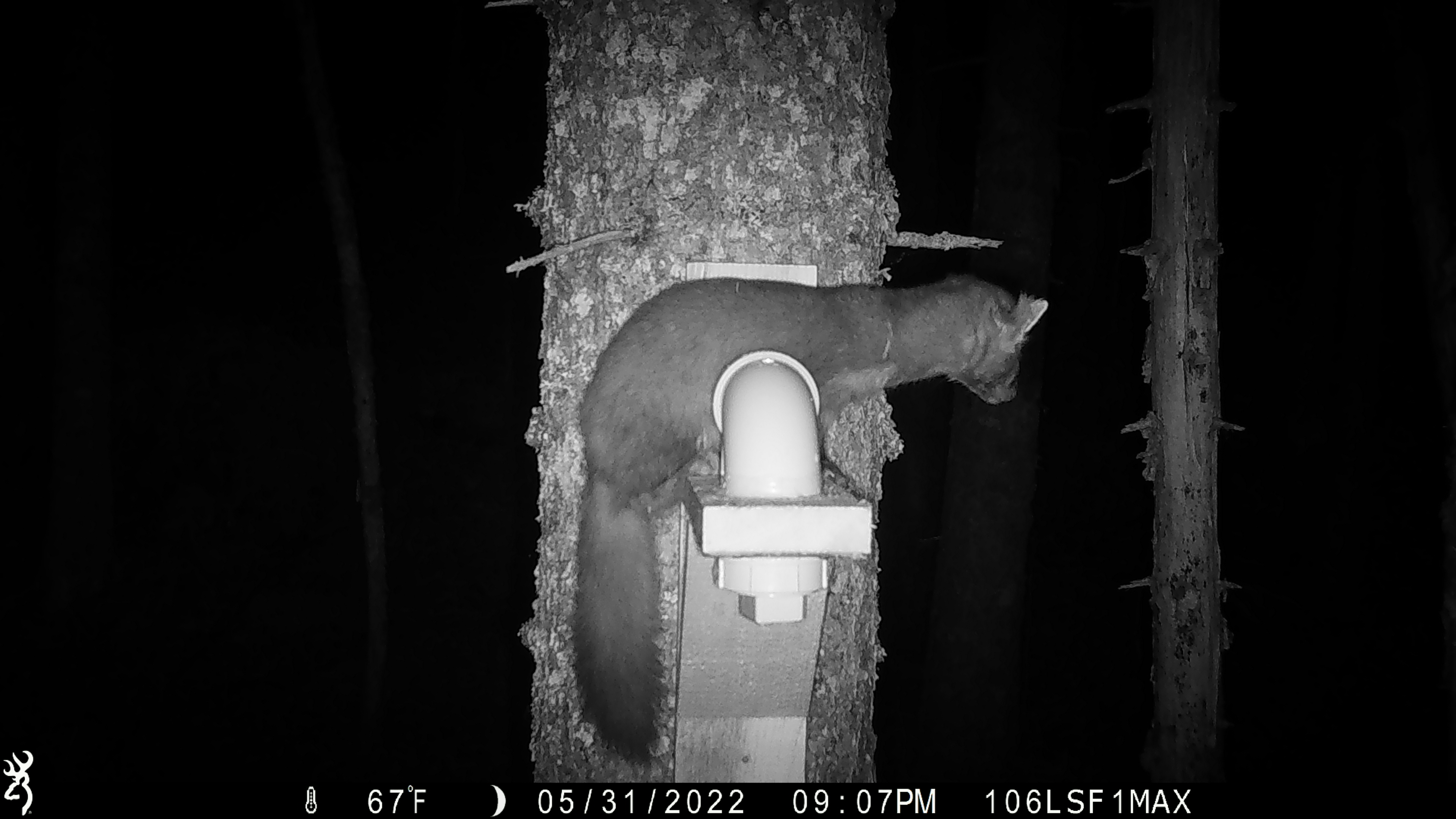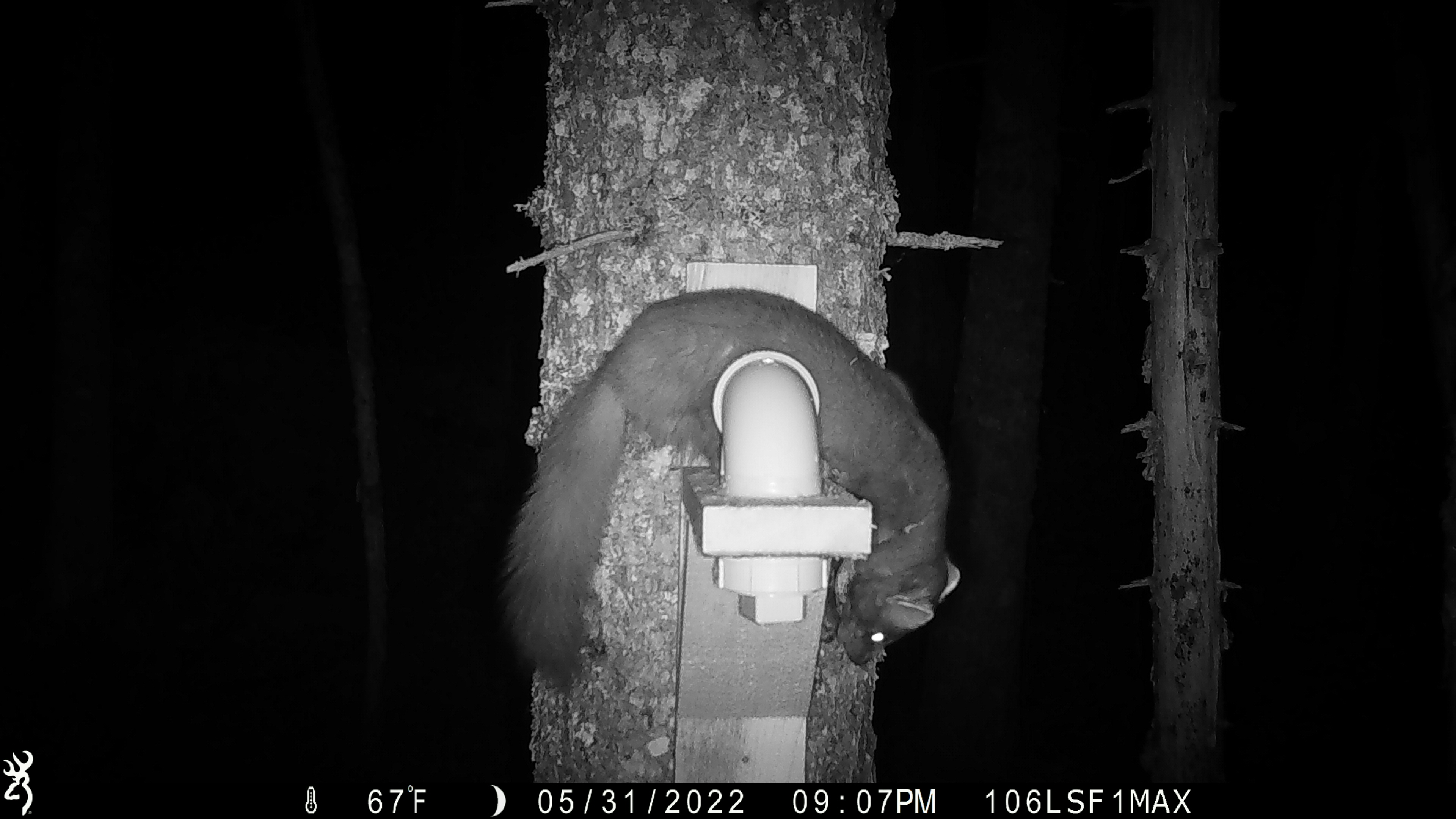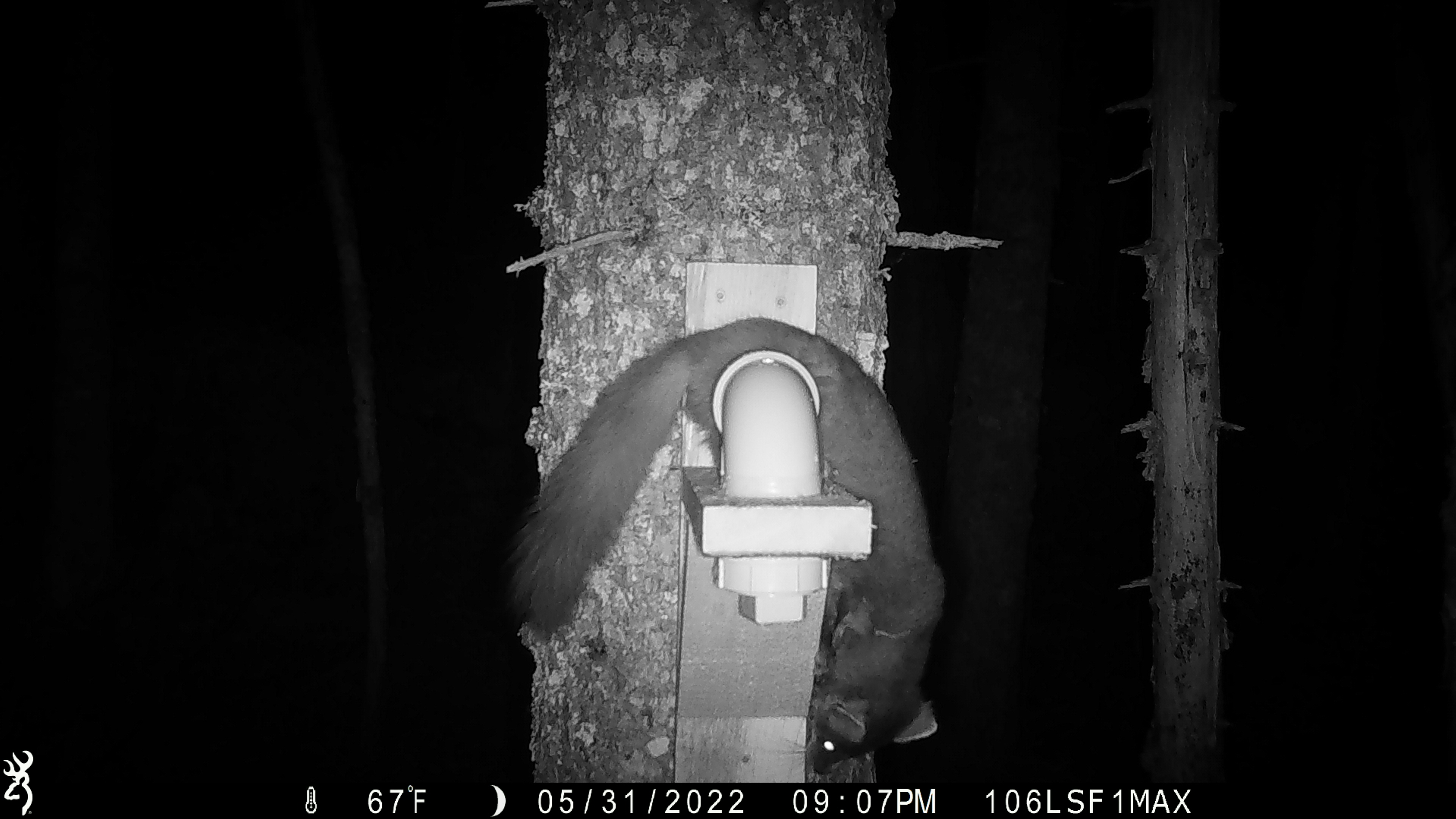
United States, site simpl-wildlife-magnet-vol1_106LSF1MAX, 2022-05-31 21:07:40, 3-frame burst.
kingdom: Animalia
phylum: Chordata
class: Mammalia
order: Carnivora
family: Mustelidae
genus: Martes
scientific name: Martes americana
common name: american marten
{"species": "american marten (Martes americana)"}